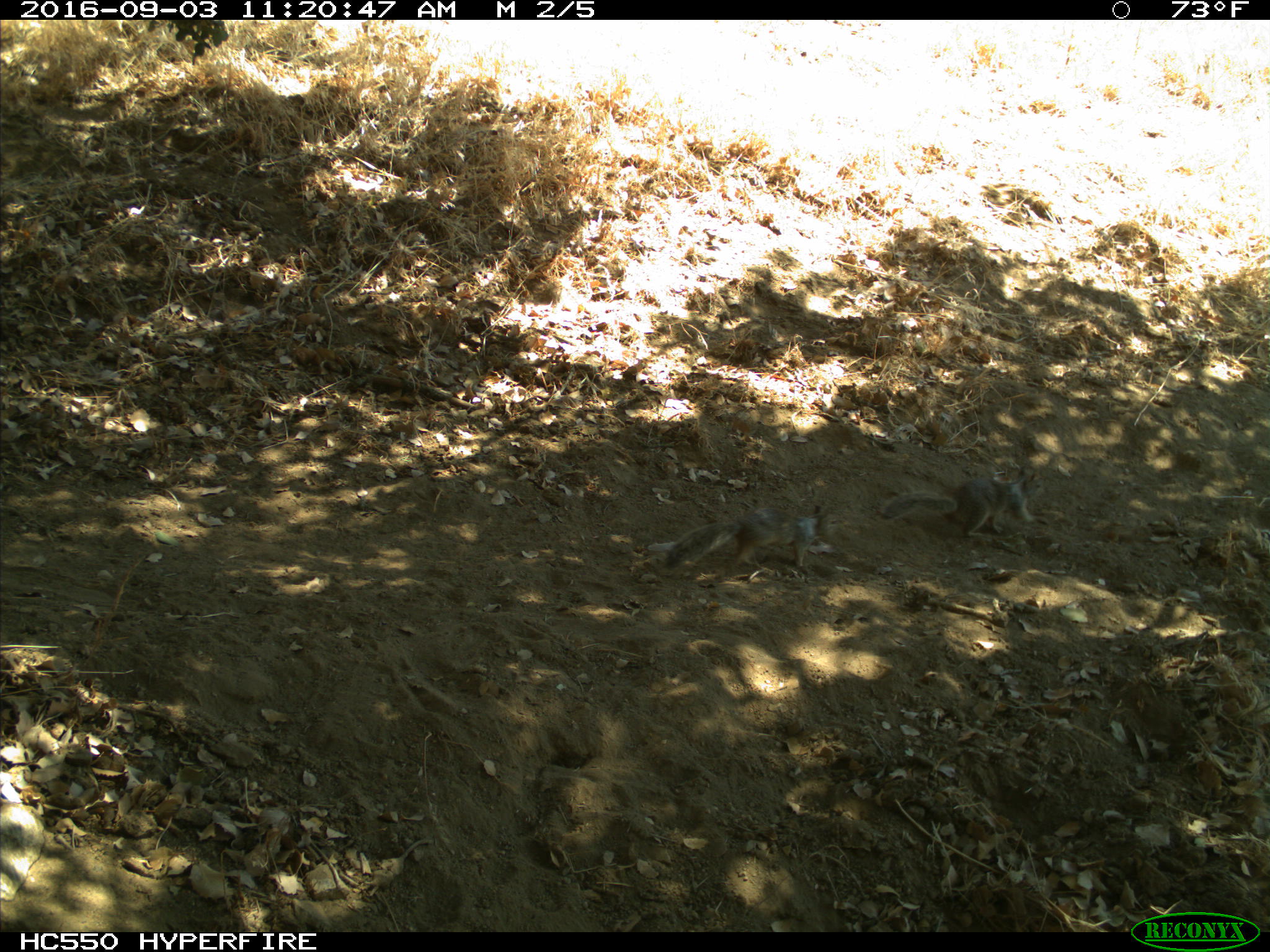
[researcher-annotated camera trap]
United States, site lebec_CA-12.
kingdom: Animalia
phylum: Chordata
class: Mammalia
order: Rodentia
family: Sciuridae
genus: Otospermophilus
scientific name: Otospermophilus beecheyi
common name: california ground squirrel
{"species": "Otospermophilus beecheyi (california ground squirrel)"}